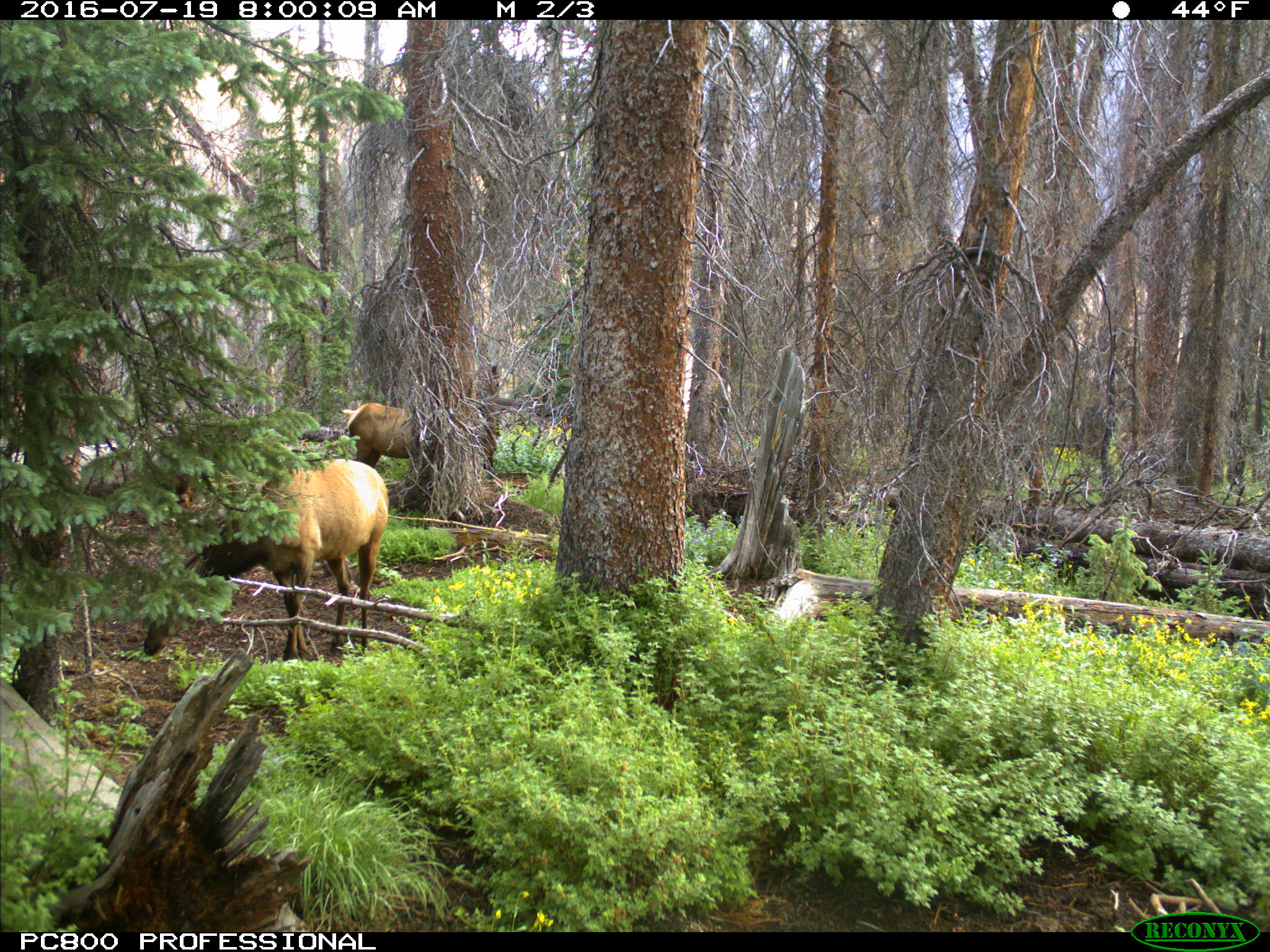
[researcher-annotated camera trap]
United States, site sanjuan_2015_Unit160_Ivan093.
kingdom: Animalia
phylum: Chordata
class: Mammalia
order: Artiodactyla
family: Cervidae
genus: Cervus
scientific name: Cervus elaphus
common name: red deer